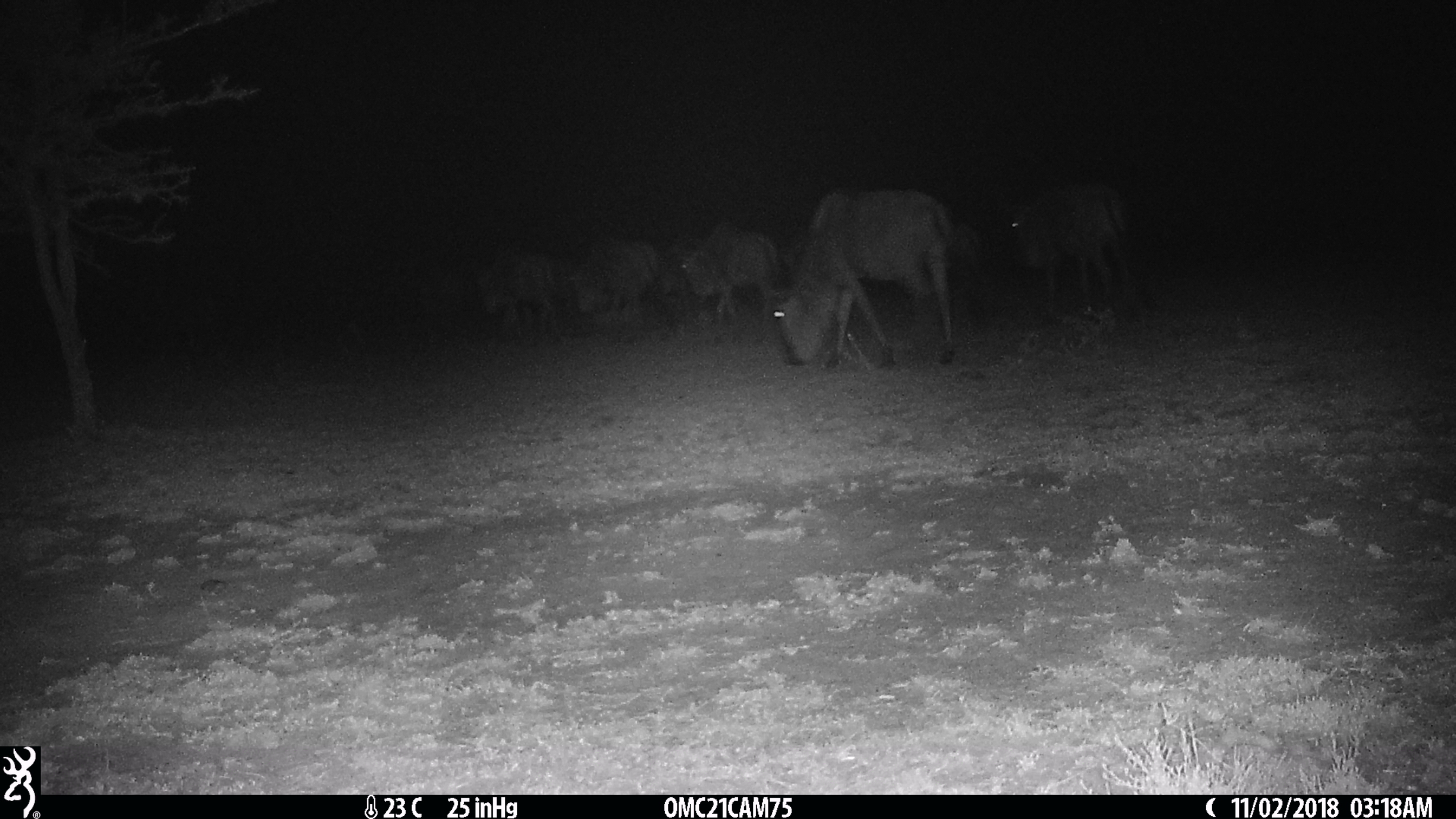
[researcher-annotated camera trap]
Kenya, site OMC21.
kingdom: Animalia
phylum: Chordata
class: Mammalia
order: Artiodactyla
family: Bovidae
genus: Connochaetes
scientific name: Connochaetes taurinus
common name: blue wildebeest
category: wildebeest